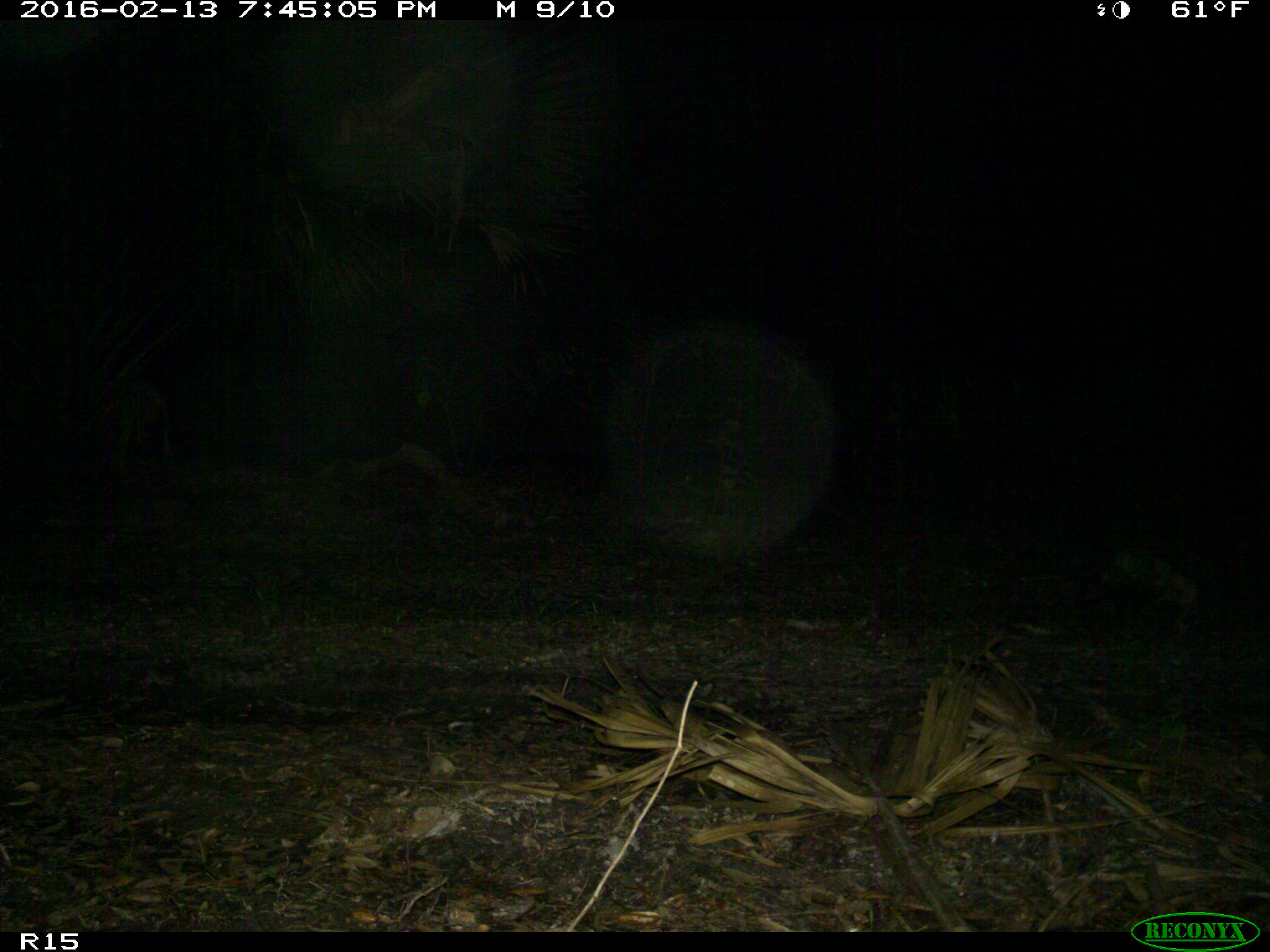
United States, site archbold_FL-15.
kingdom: Animalia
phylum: Chordata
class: Mammalia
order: Didelphimorphia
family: Didelphidae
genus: Didelphis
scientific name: Didelphis virginiana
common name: virginia opossum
Didelphis virginiana (virginia opossum).